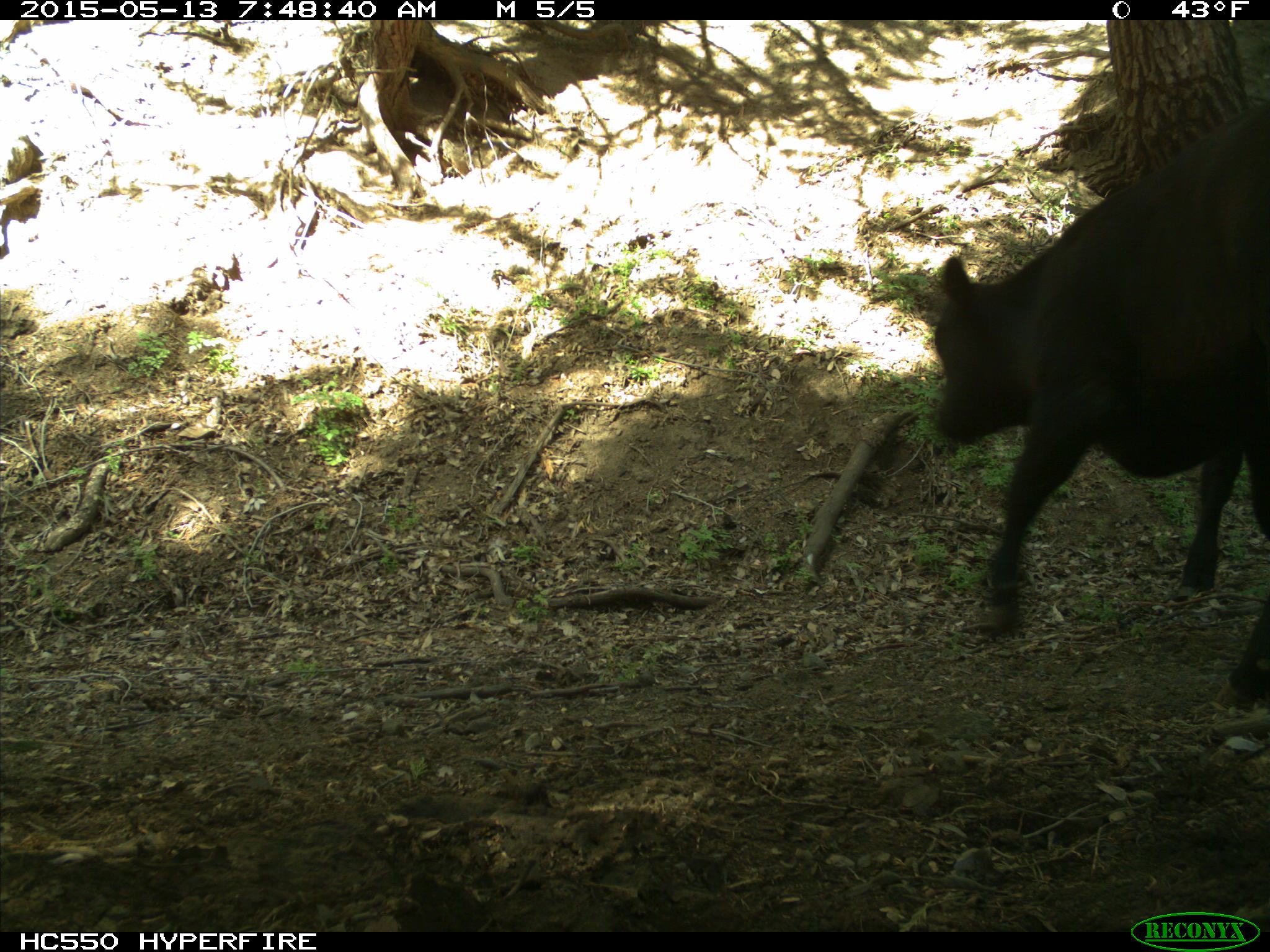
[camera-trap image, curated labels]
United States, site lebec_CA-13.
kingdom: Animalia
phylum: Chordata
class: Mammalia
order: Artiodactyla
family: Bovidae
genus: Bos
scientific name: Bos taurus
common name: domestic cow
Bos taurus (domestic cow).